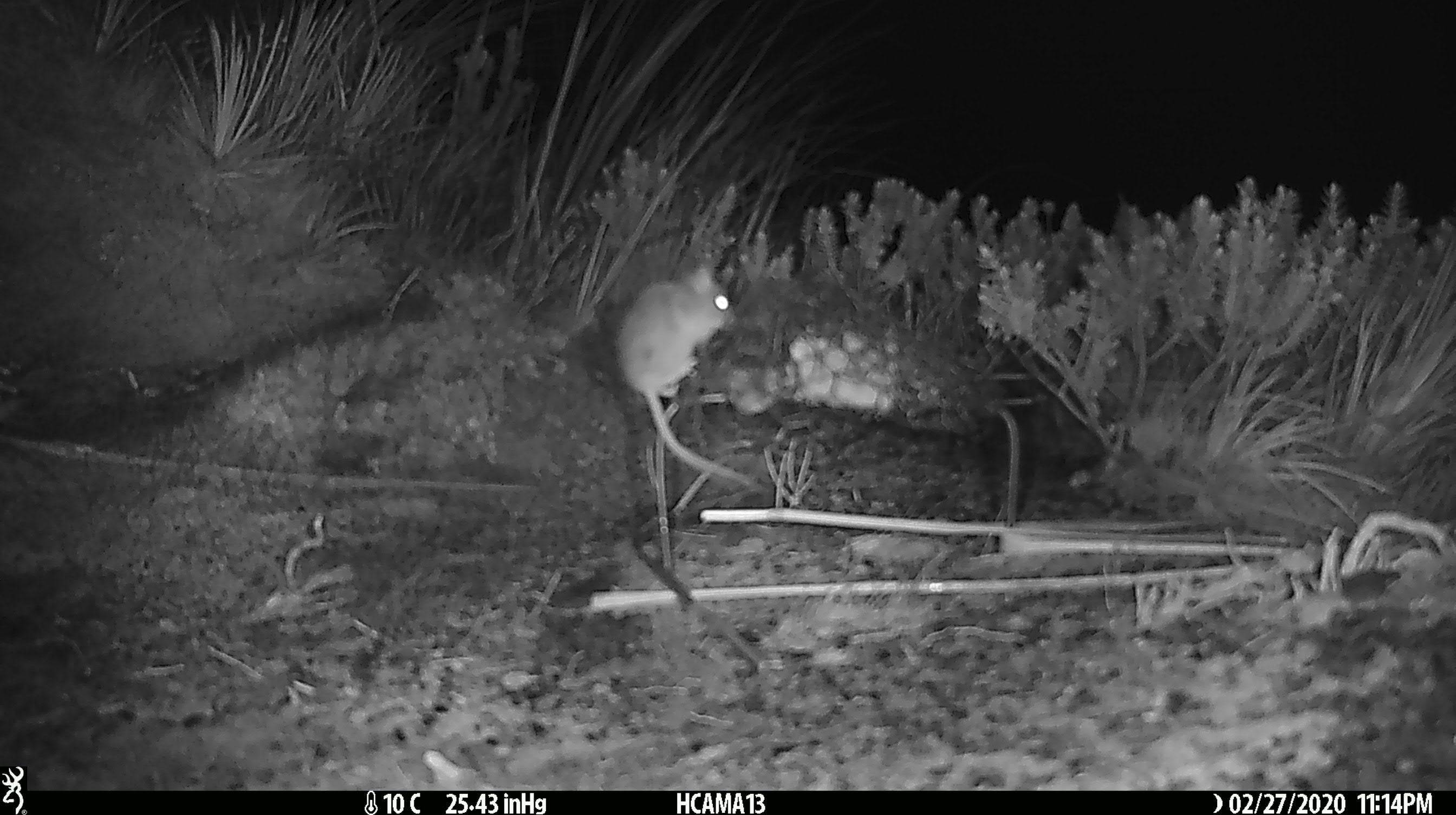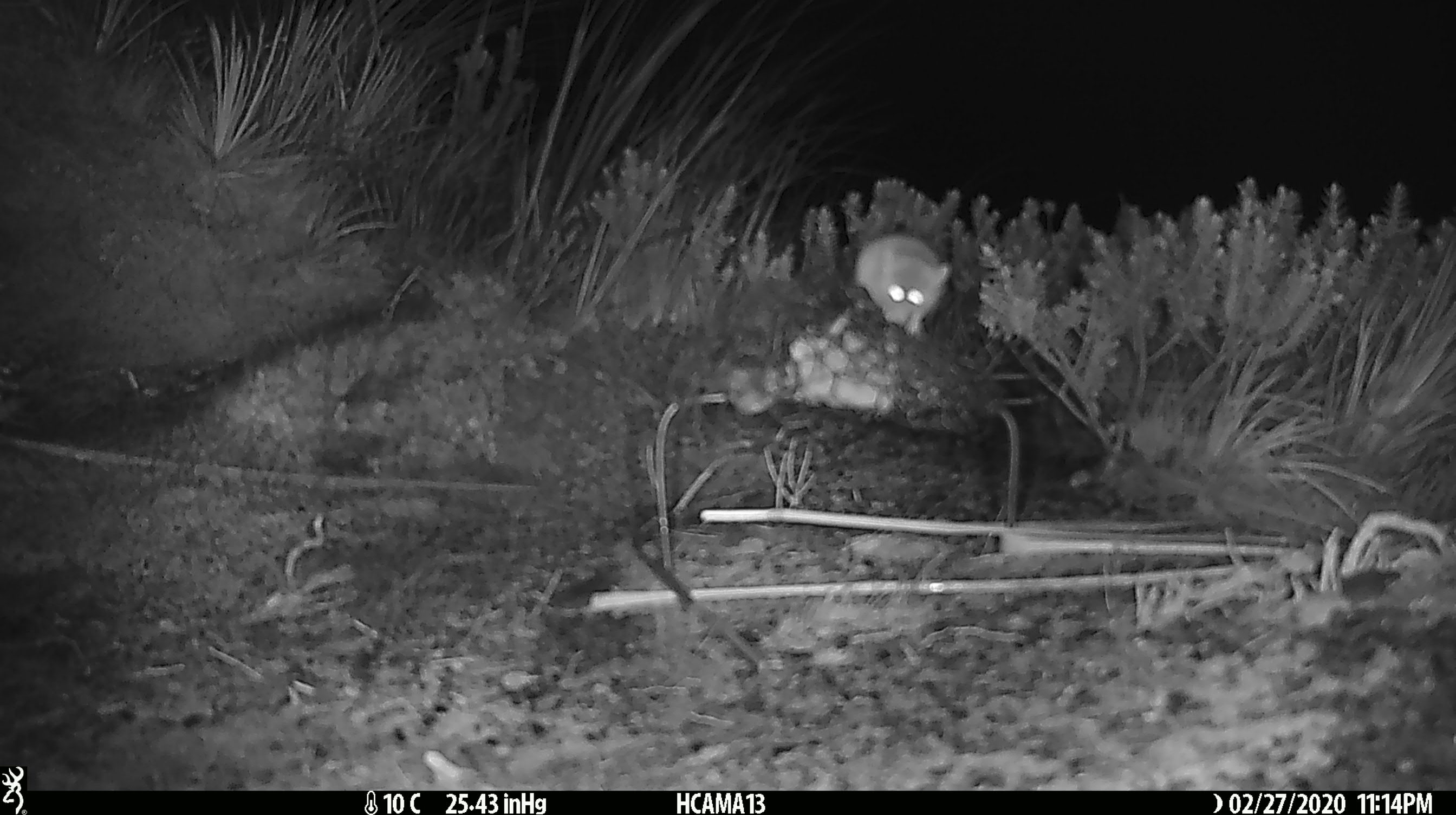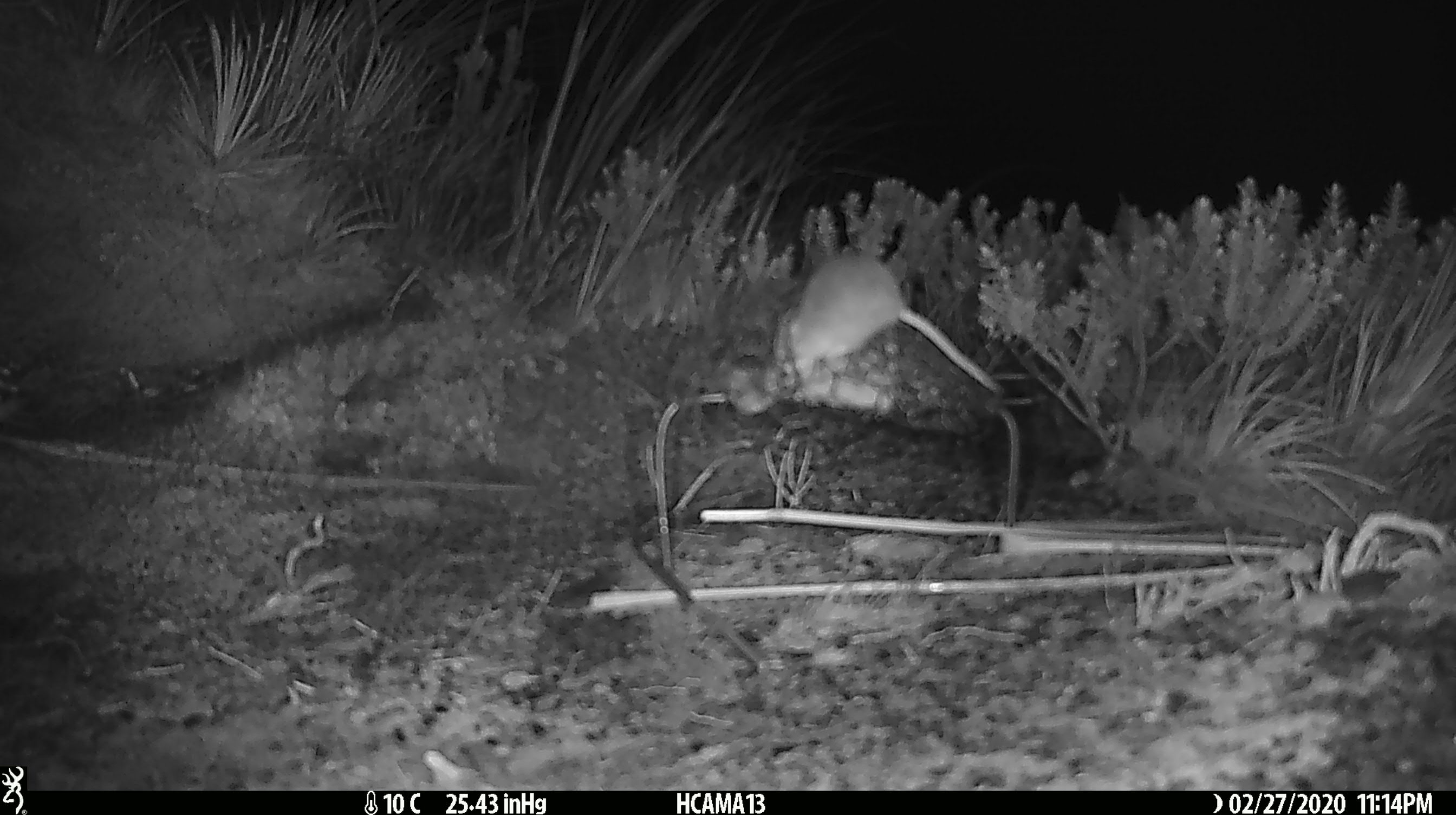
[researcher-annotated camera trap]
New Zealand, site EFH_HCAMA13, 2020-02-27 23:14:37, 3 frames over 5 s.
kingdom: Animalia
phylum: Chordata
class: Mammalia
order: Rodentia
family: Muridae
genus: Mus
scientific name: Mus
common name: mouse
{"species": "mouse (Mus)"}